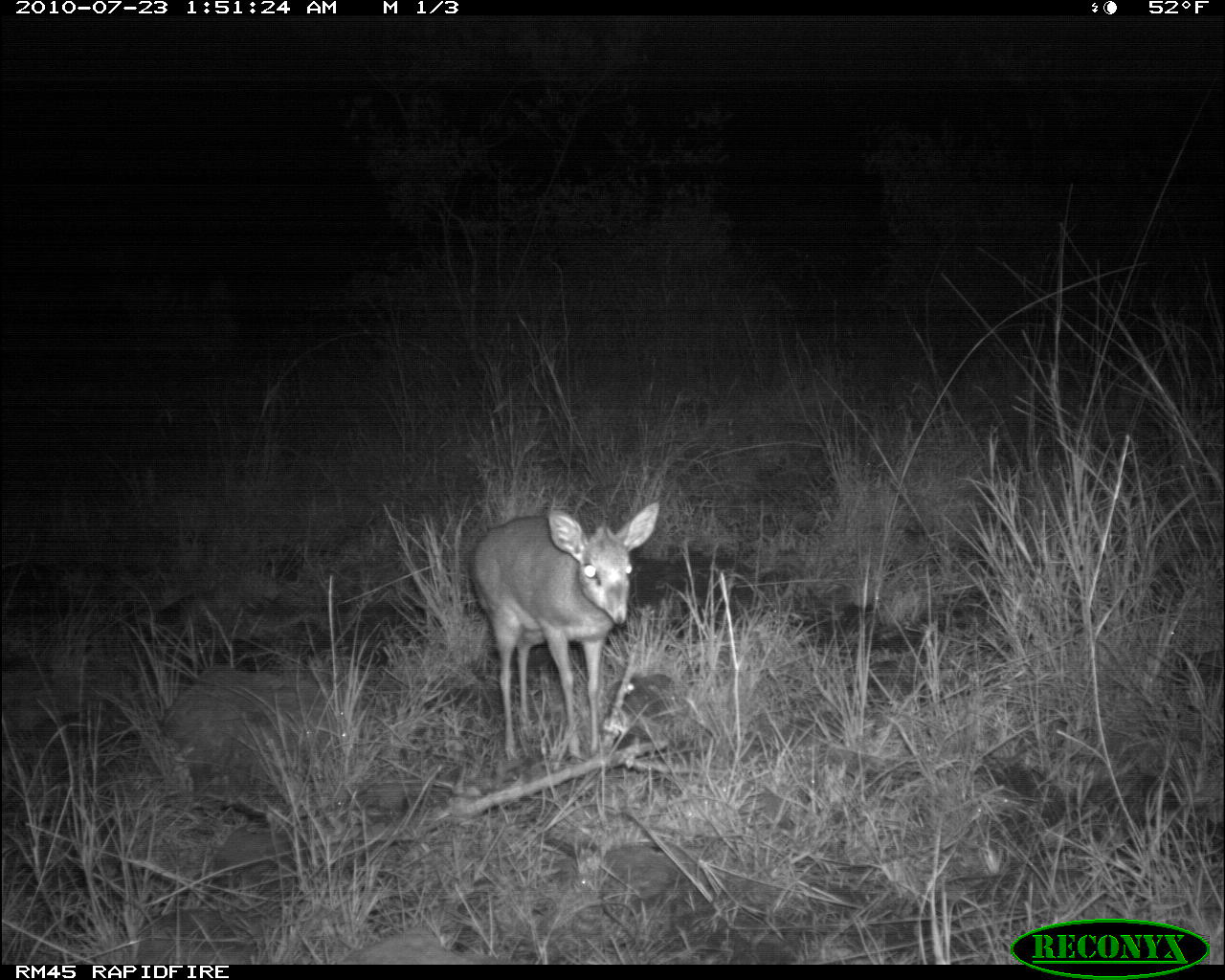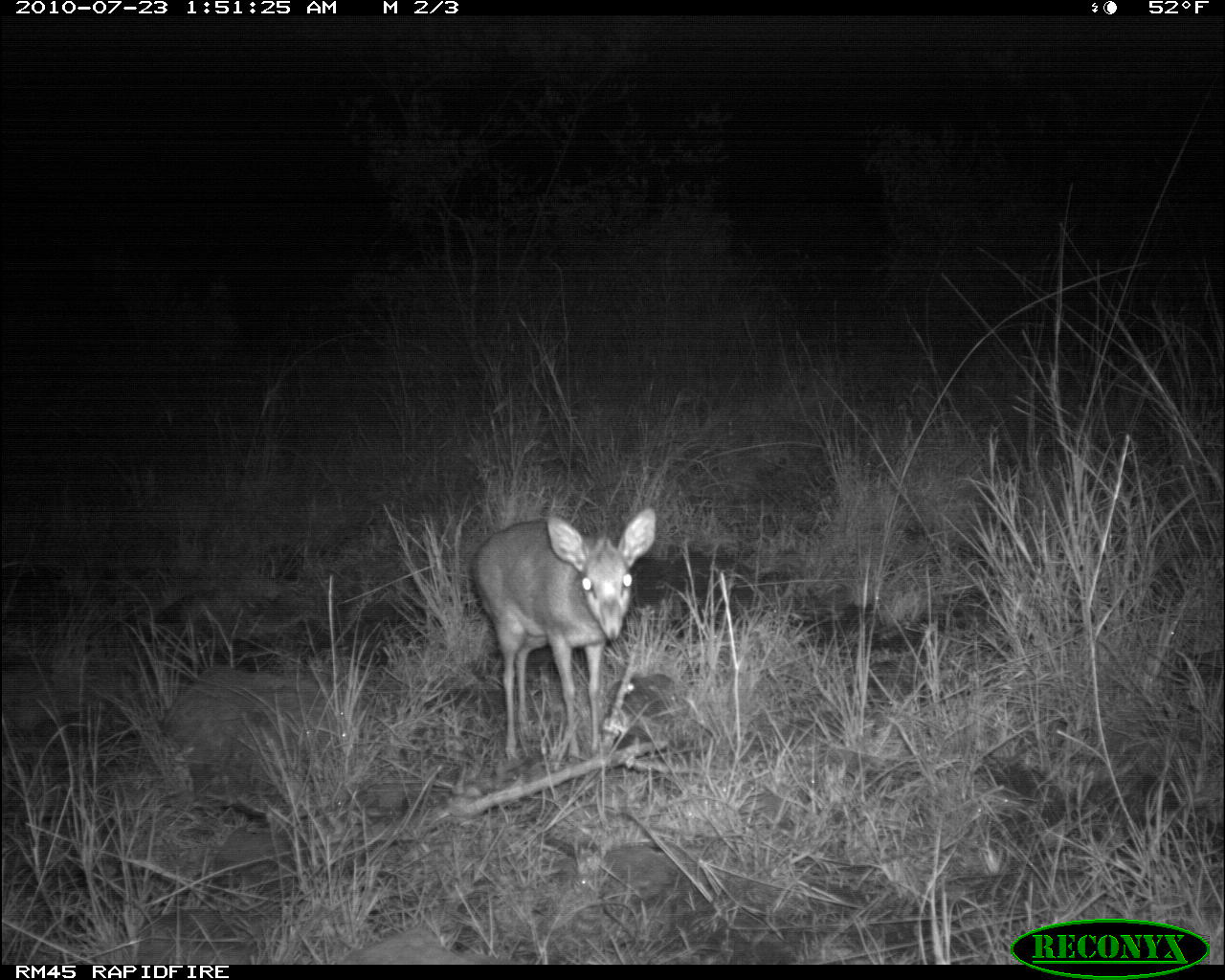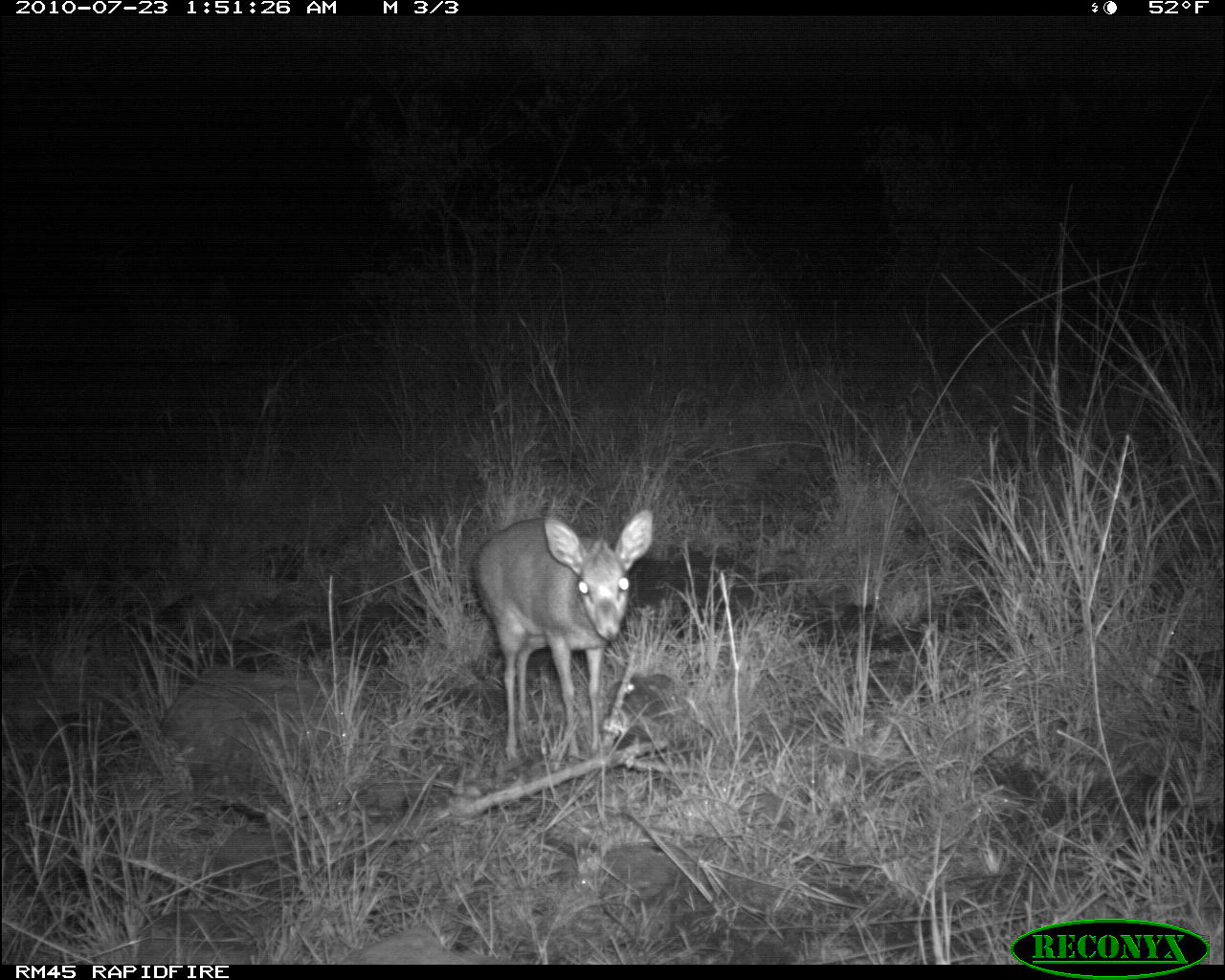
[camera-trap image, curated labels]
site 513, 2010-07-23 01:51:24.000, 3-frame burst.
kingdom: Animalia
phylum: Chordata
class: Mammalia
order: Artiodactyla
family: Bovidae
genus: Madoqua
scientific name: Madoqua guentheri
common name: günther's dik-dik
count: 1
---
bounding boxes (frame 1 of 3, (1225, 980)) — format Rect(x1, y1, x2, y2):
madoqua guentheri: Rect(470, 500, 662, 761)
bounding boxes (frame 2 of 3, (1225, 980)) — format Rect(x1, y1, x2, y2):
madoqua guentheri: Rect(466, 503, 661, 764)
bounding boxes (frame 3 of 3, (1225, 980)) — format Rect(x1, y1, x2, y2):
madoqua guentheri: Rect(471, 508, 655, 763)